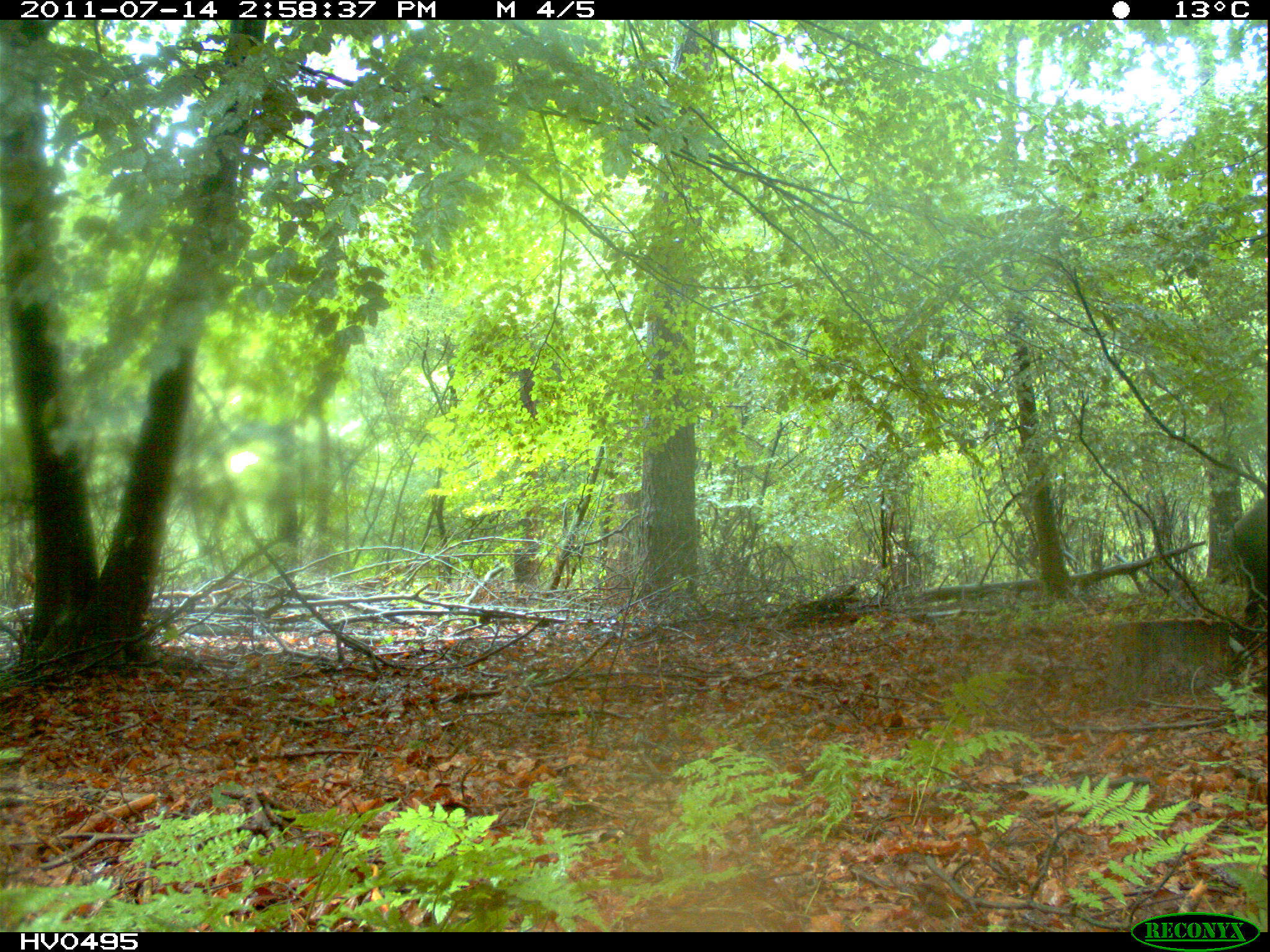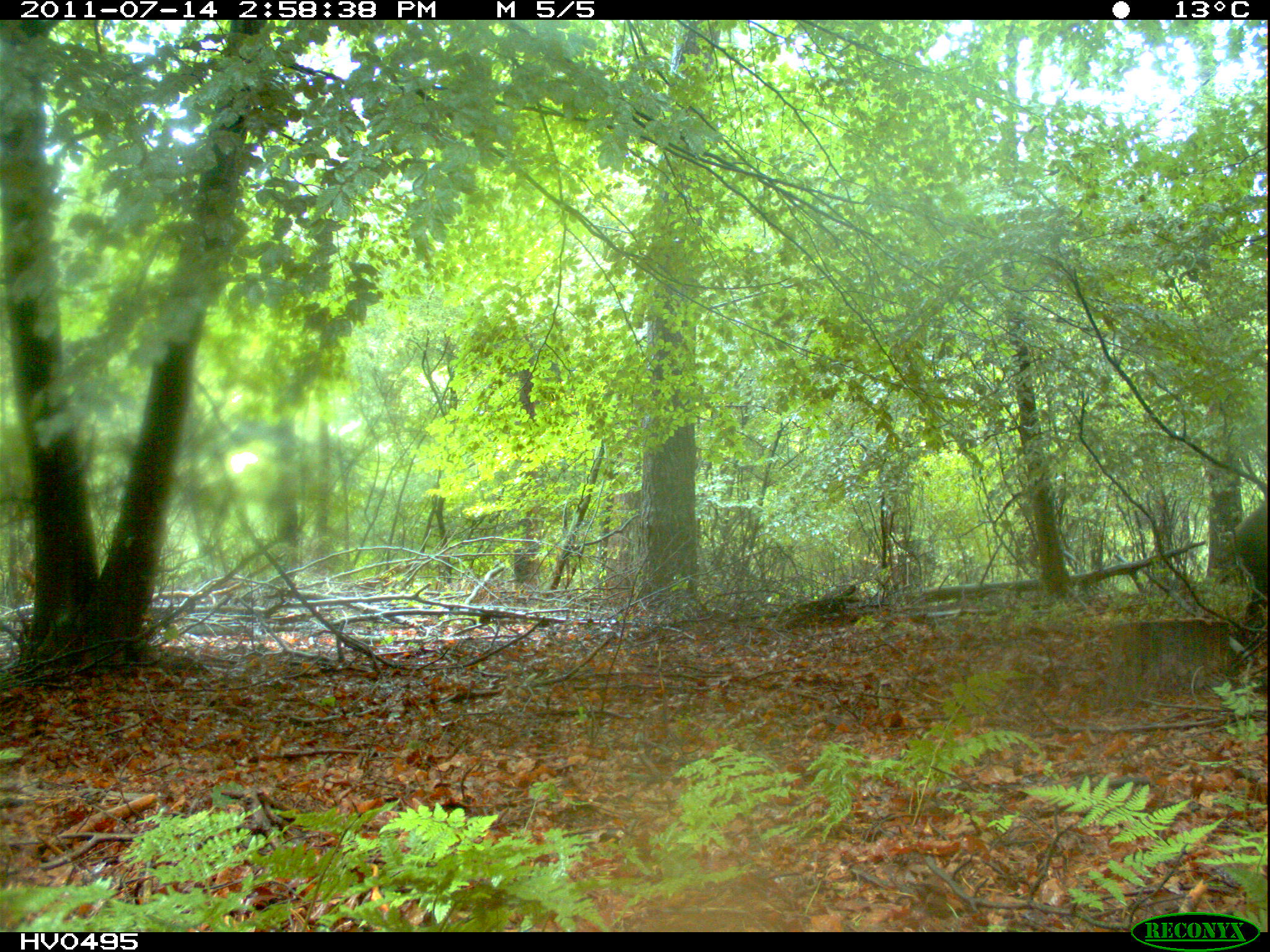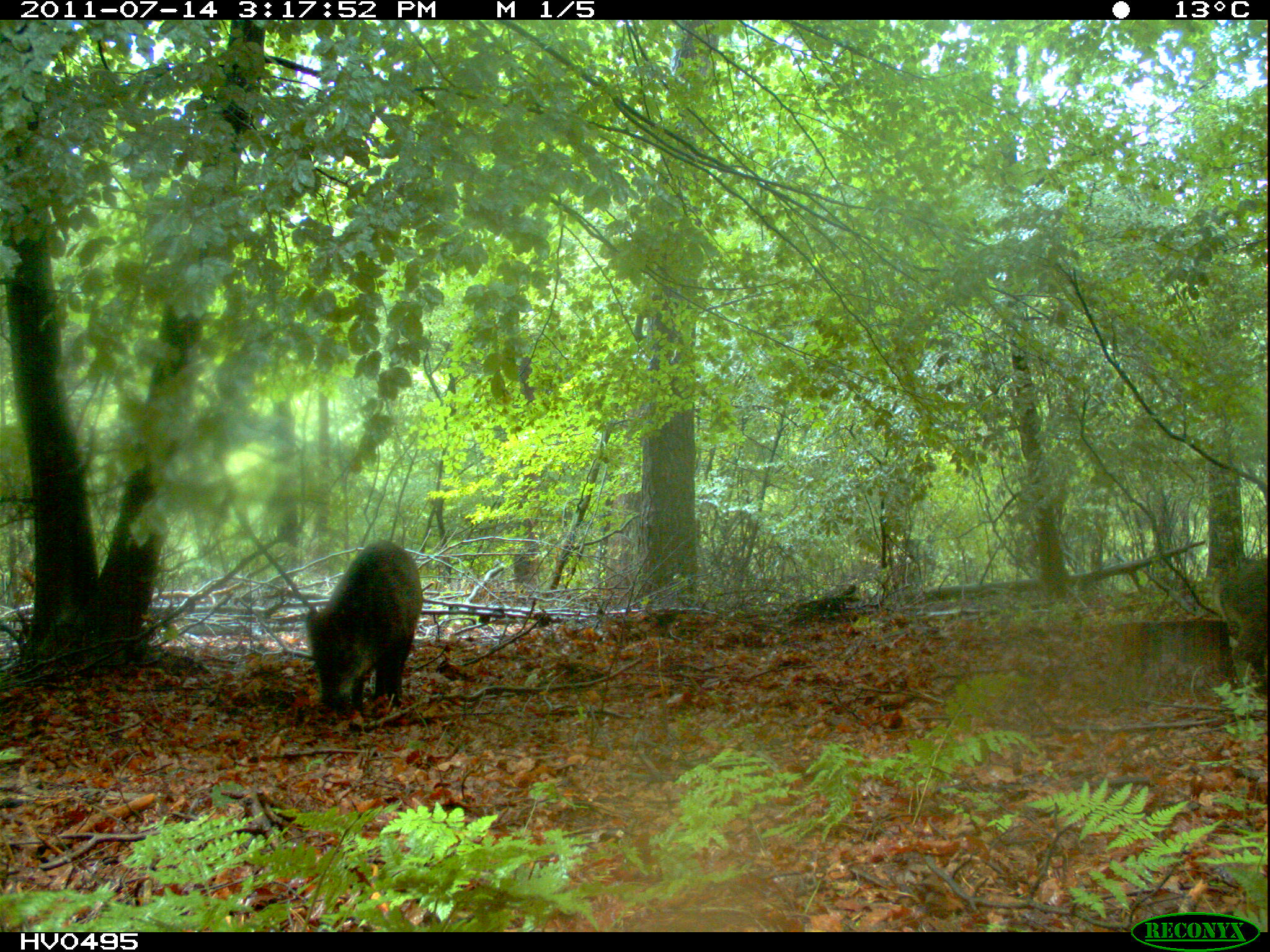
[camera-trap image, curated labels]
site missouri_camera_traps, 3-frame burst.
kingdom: Animalia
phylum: Chordata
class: Mammalia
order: Artiodactyla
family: Suidae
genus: Sus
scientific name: Sus scrofa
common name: wild boar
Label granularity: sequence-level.